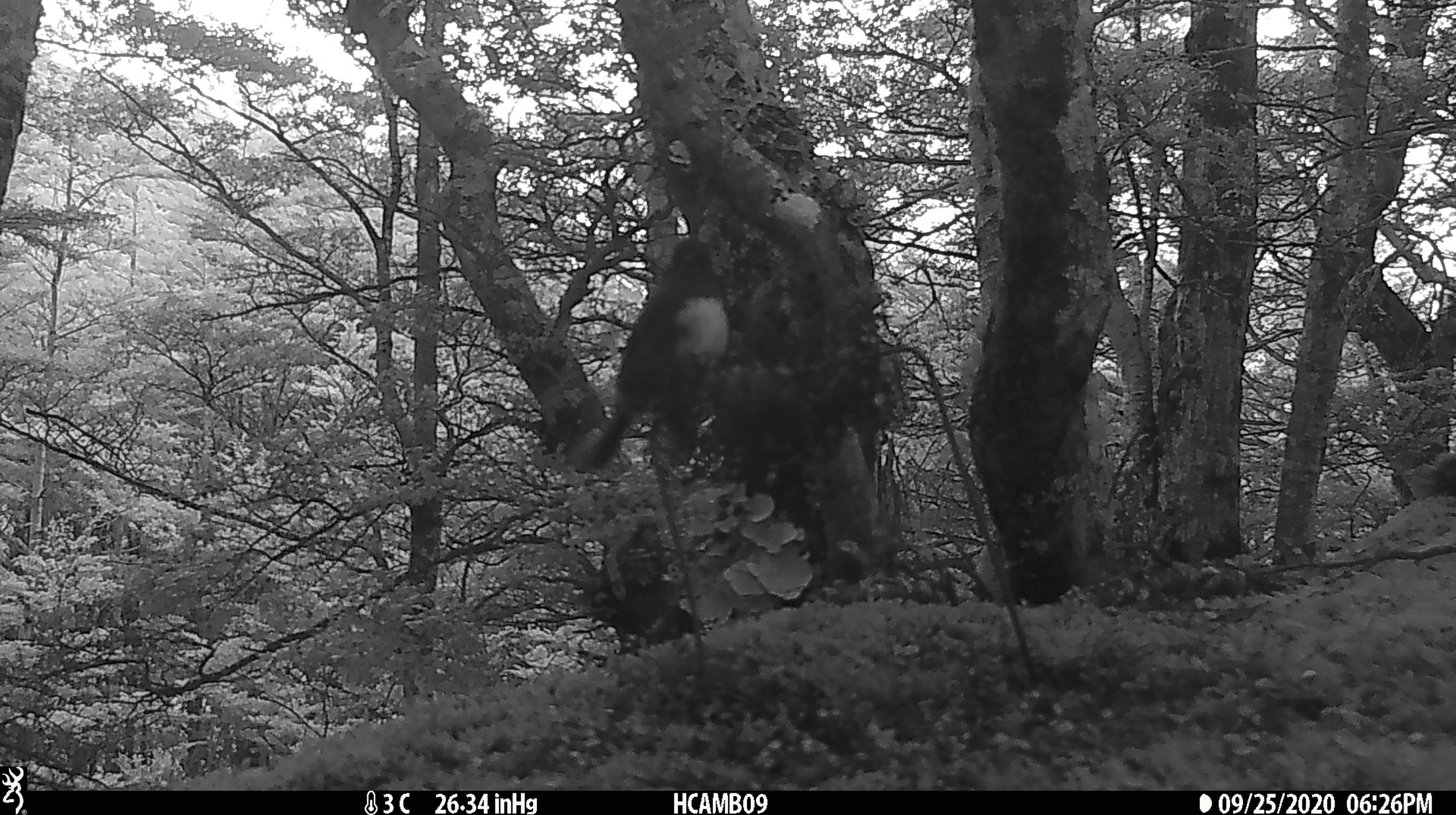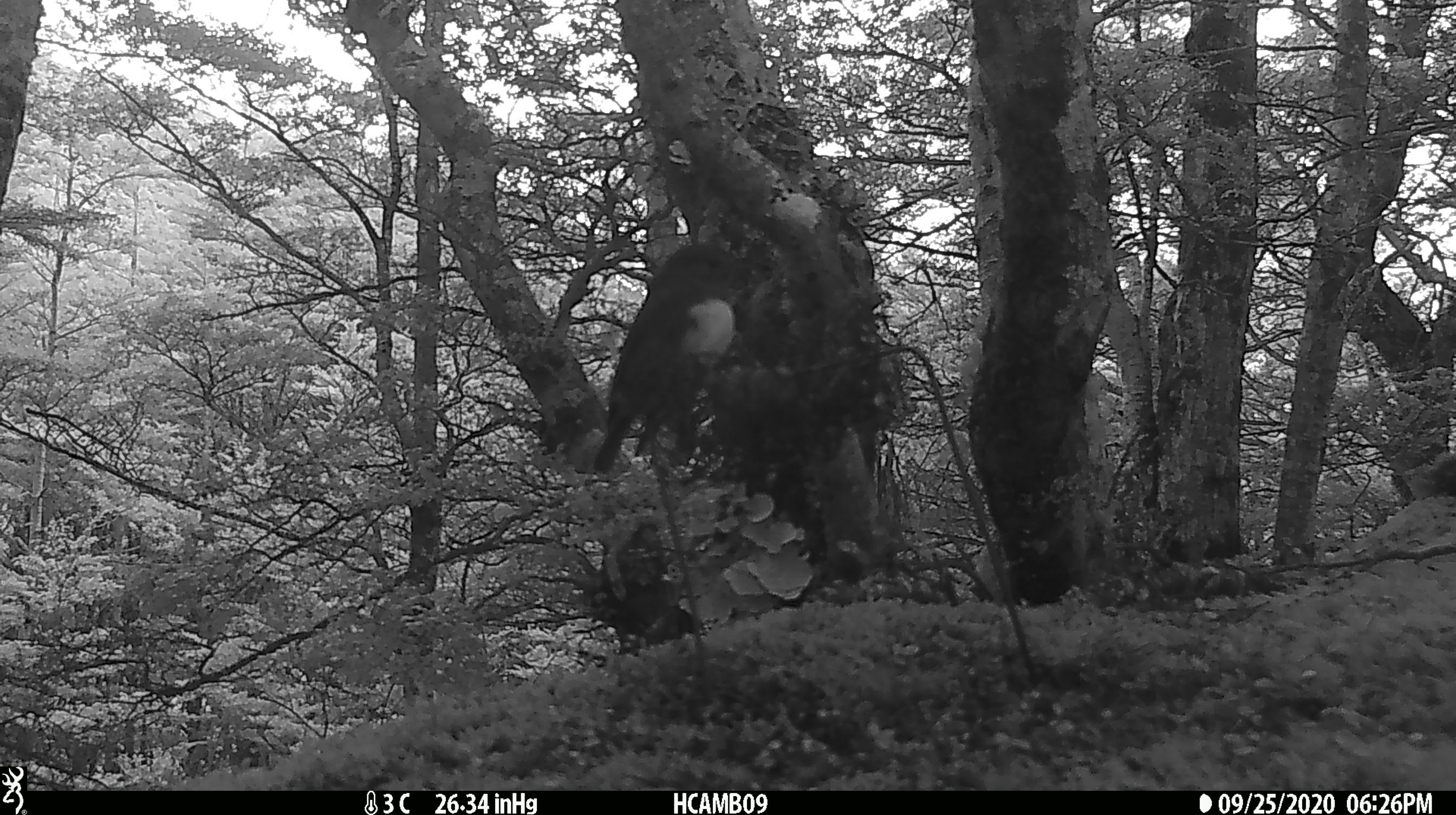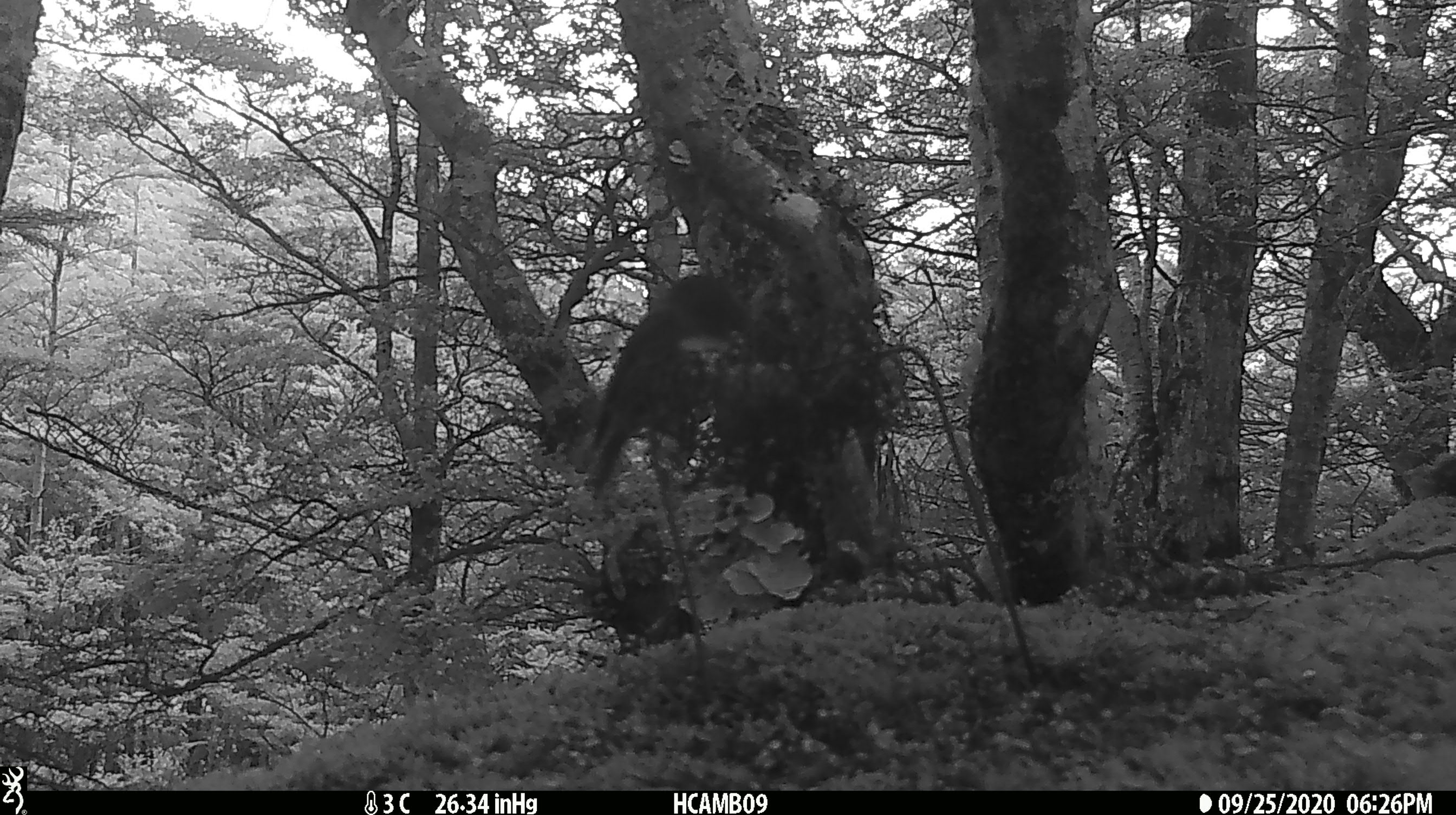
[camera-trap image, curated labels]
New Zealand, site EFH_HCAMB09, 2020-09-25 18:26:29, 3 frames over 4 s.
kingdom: Animalia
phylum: Chordata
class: Aves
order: Passeriformes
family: Petroicidae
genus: Petroica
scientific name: Petroica australis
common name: new zealand robin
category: robin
Robin (new zealand robin) (Petroica australis).